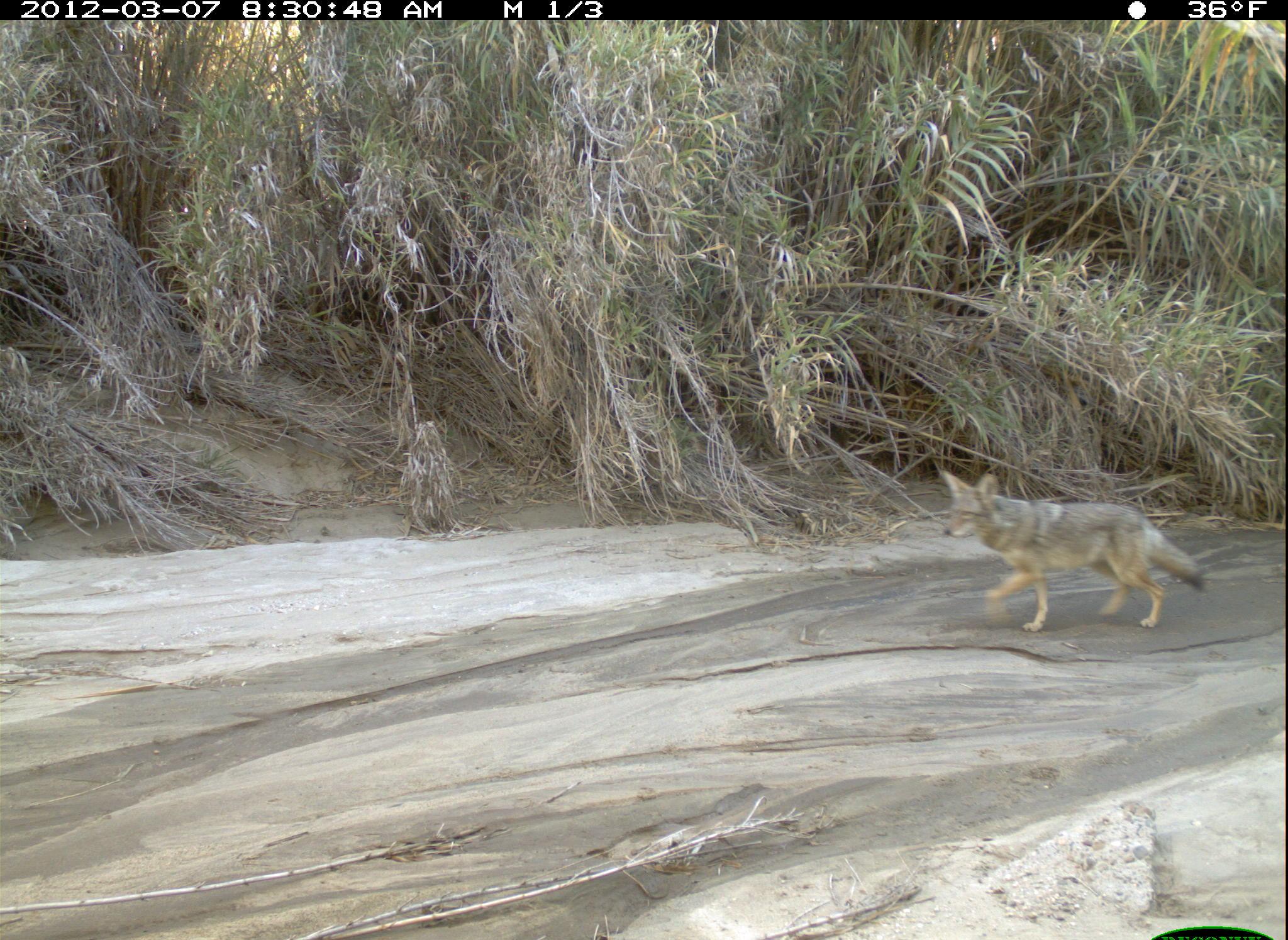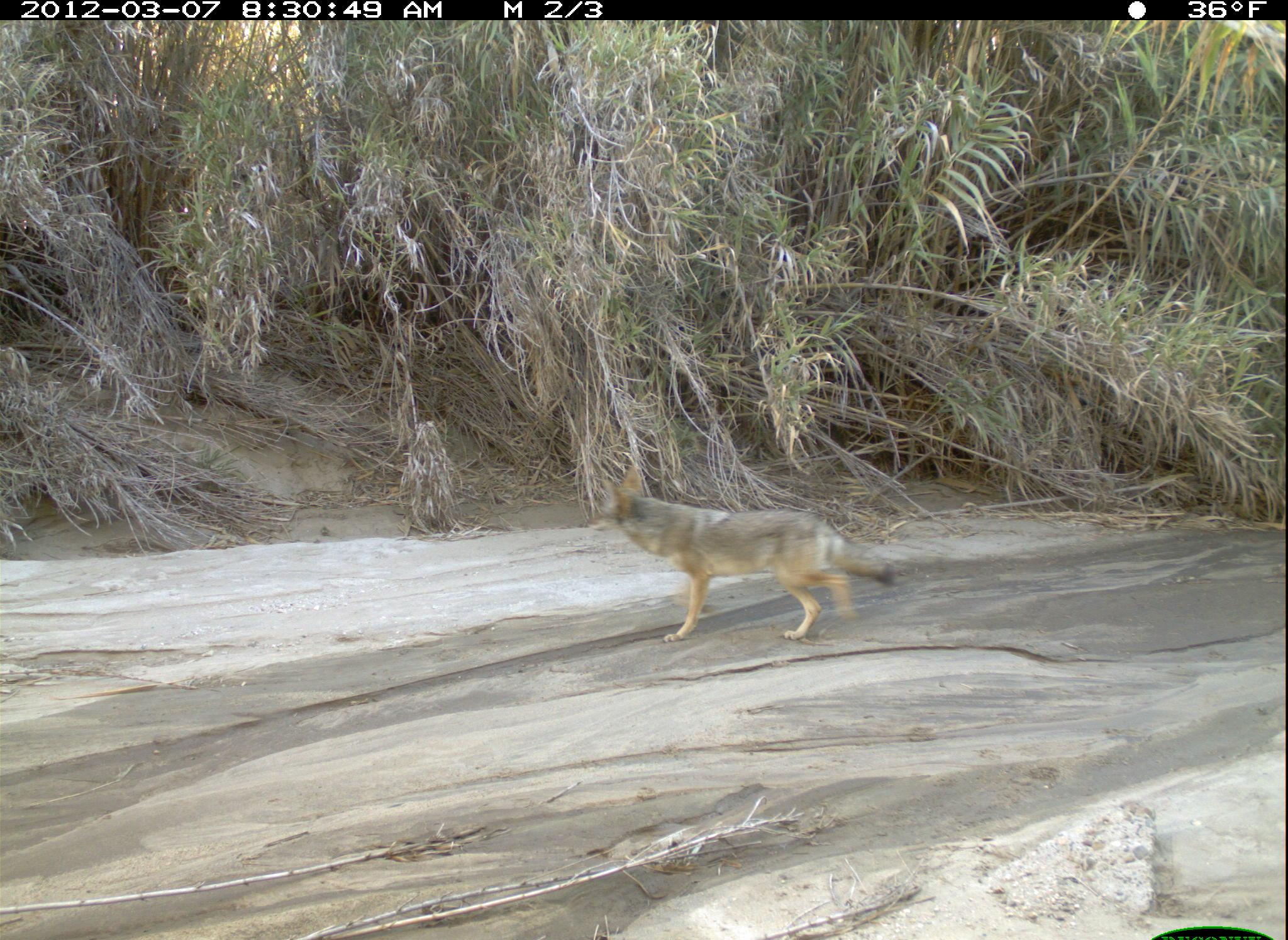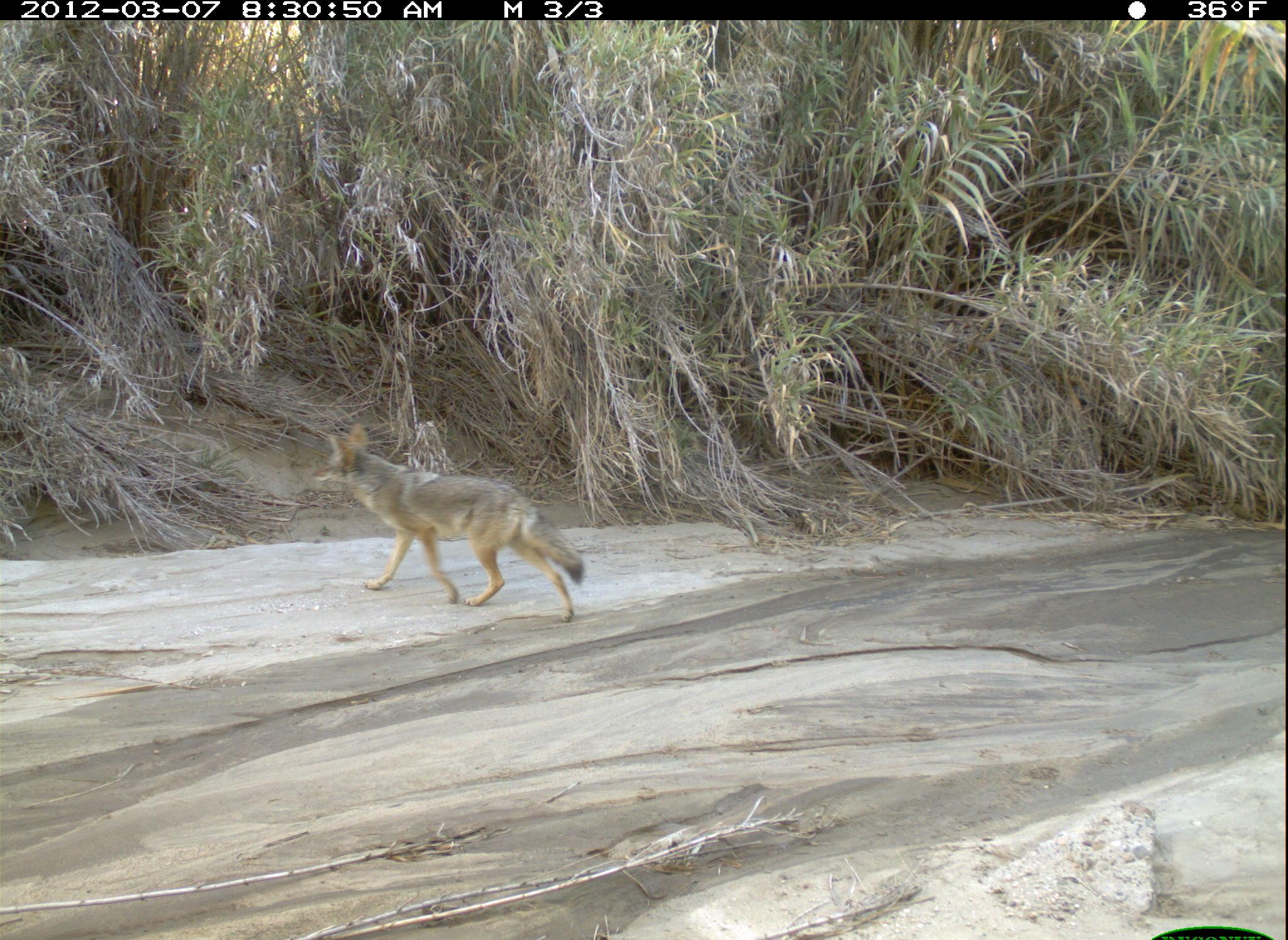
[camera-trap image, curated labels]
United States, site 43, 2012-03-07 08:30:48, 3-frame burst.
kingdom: Animalia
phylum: Chordata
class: Mammalia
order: Carnivora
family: Canidae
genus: Canis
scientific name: Canis latrans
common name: coyote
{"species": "coyote (Canis latrans)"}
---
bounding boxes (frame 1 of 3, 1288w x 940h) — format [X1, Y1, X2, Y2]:
coyote: [924, 451, 1219, 638]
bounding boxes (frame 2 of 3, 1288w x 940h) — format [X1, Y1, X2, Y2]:
coyote: [583, 457, 910, 644]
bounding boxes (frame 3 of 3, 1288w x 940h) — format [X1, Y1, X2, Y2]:
coyote: [312, 416, 602, 636]